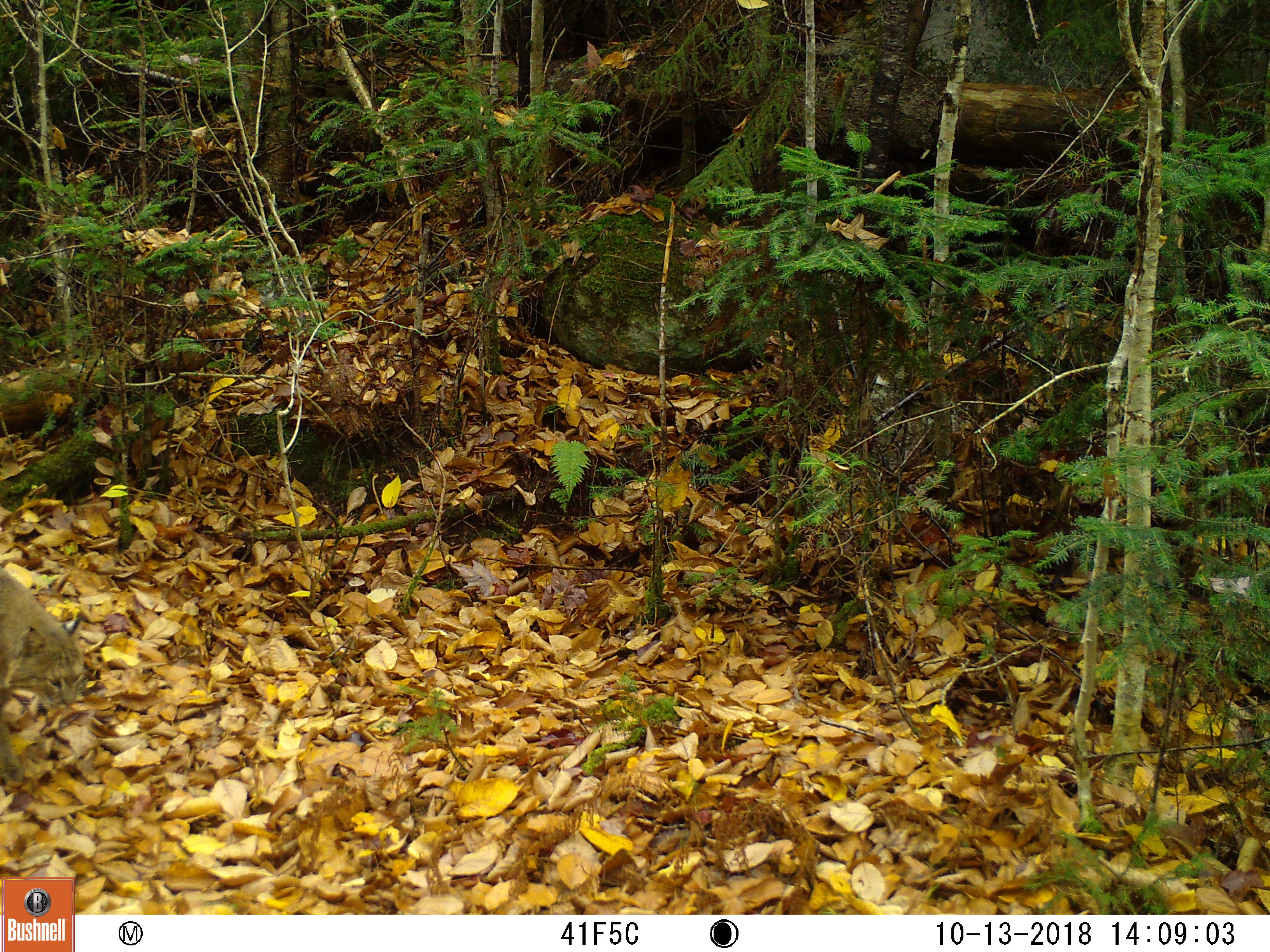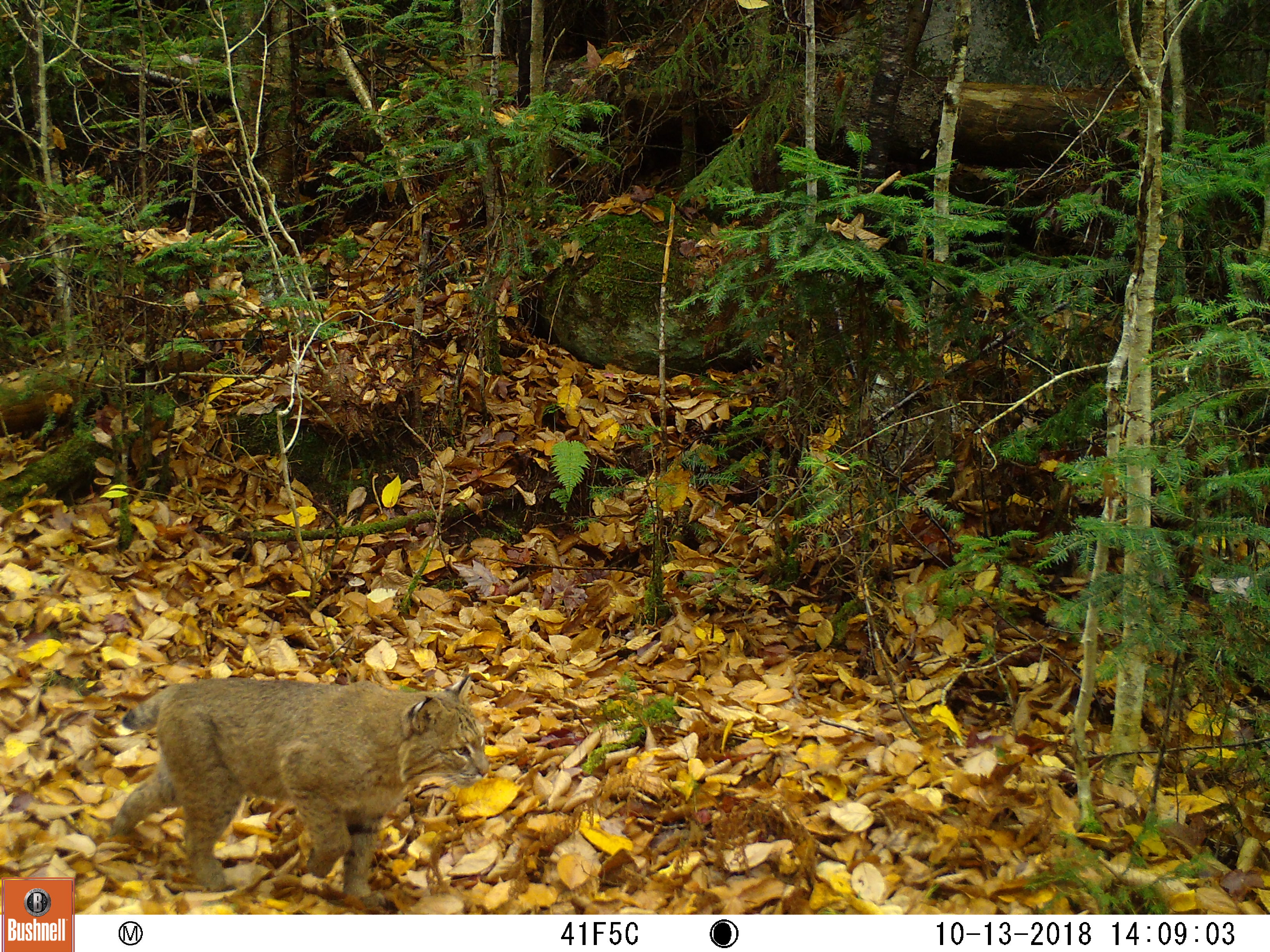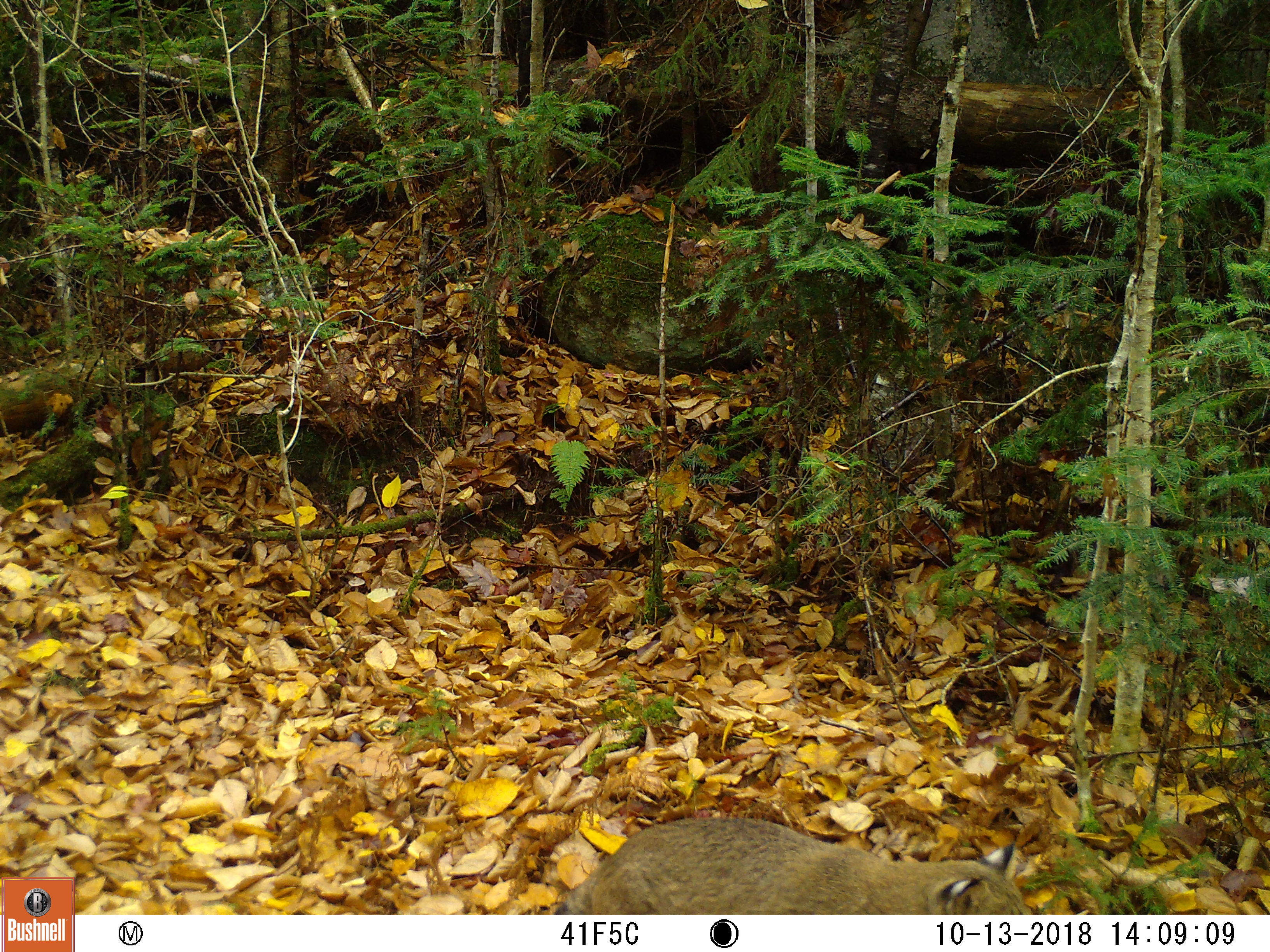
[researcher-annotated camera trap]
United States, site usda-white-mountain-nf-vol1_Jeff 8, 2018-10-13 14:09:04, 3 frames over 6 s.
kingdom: Animalia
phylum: Chordata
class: Mammalia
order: Carnivora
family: Felidae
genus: Lynx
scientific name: Lynx rufus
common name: bobcat